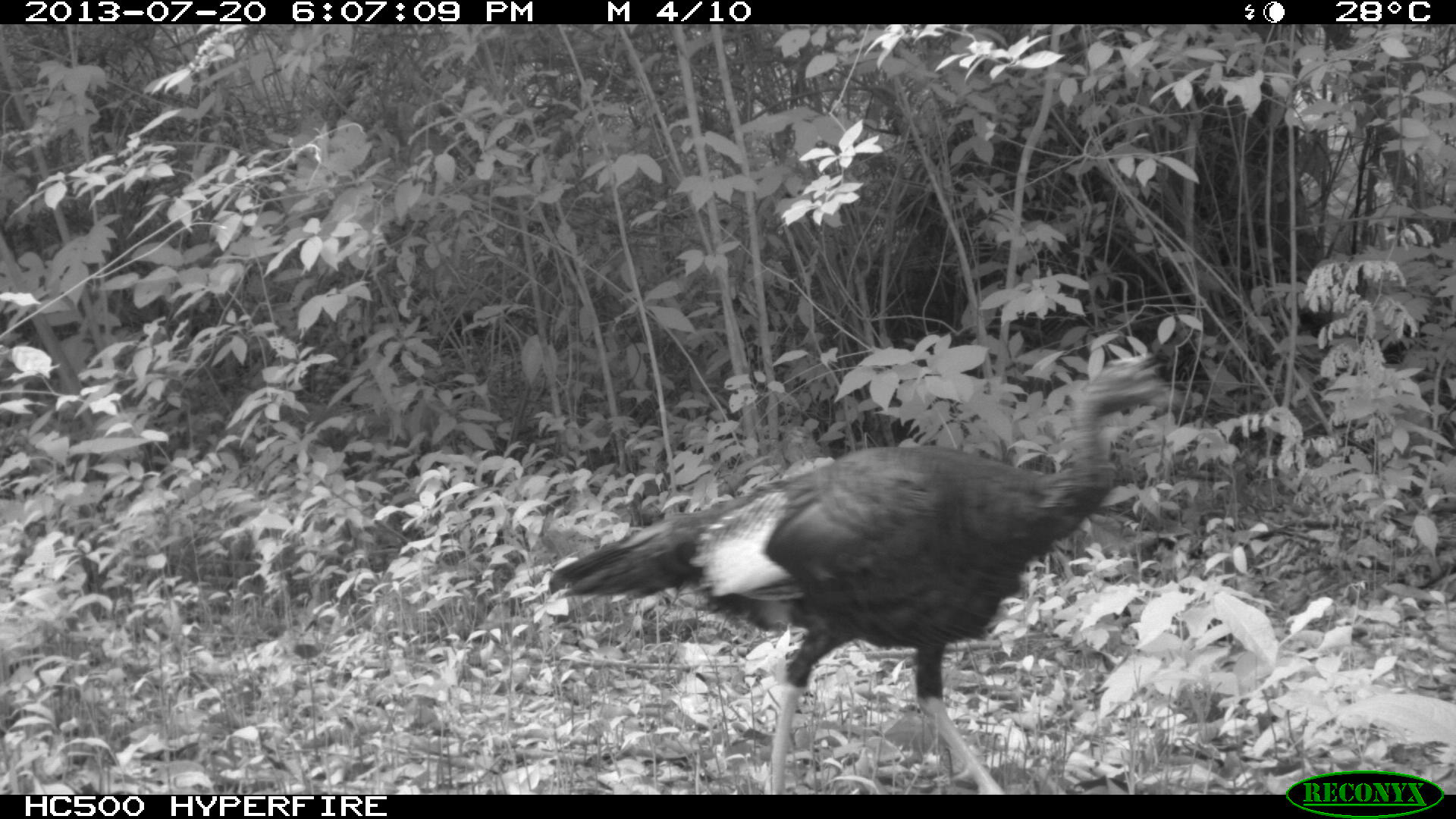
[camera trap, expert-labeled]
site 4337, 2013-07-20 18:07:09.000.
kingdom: Animalia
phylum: Chordata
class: Aves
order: Galliformes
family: Phasianidae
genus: Meleagris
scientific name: Meleagris ocellata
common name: ocellated turkey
Meleagris ocellata (ocellated turkey), count 1.